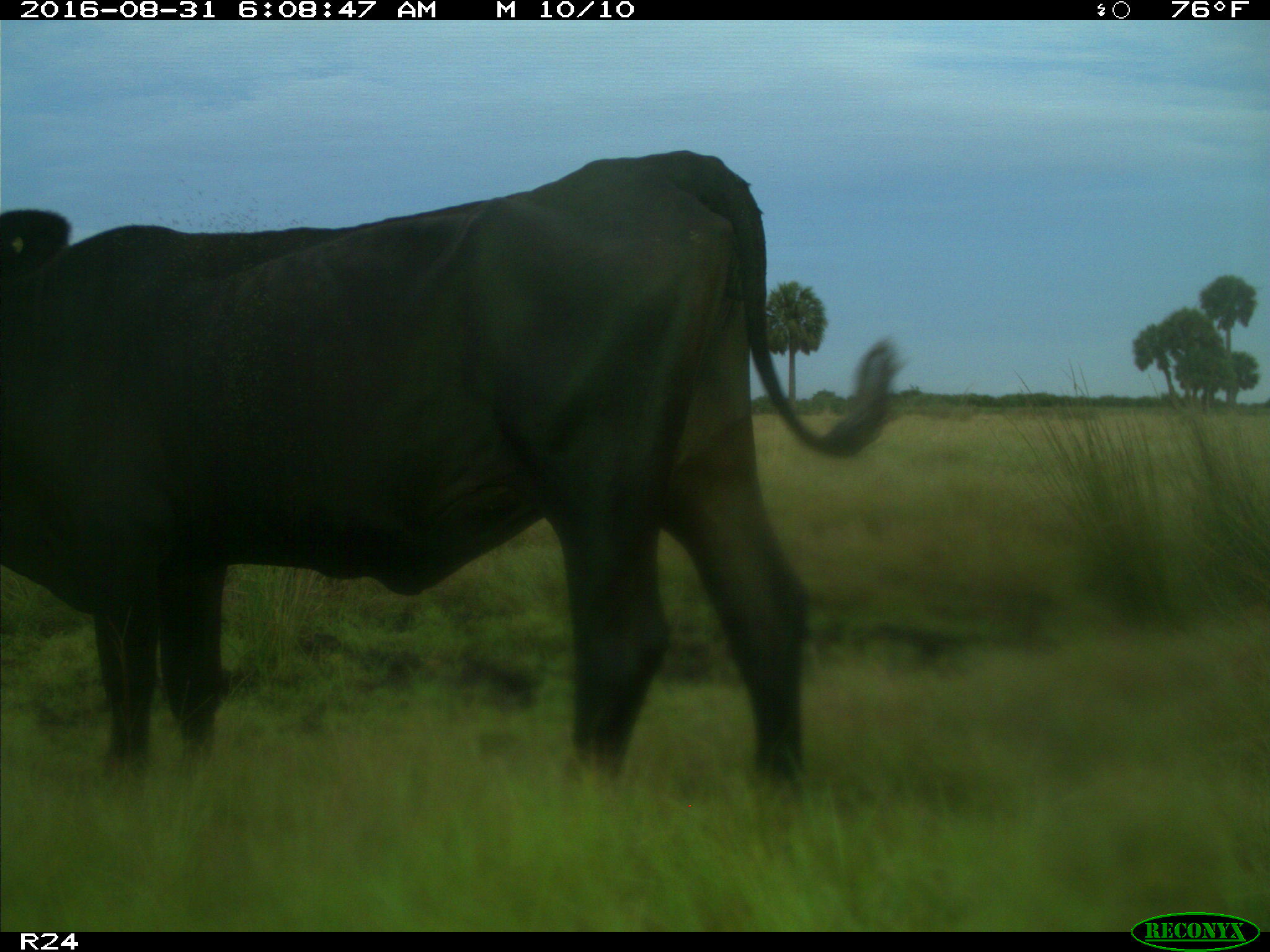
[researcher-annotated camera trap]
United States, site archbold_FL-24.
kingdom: Animalia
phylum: Chordata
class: Mammalia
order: Artiodactyla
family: Bovidae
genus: Bos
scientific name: Bos taurus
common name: domestic cow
Bos taurus (domestic cow).